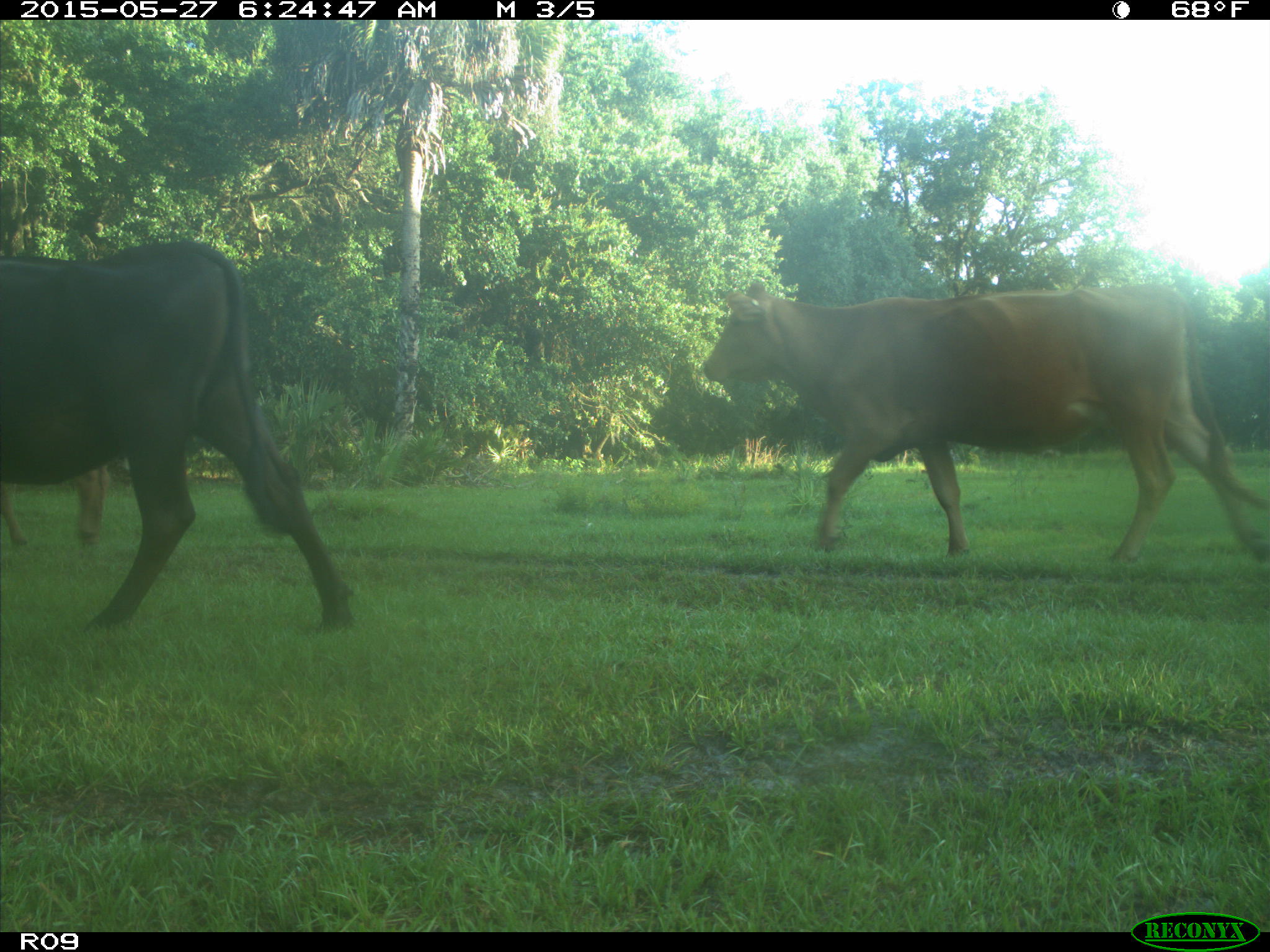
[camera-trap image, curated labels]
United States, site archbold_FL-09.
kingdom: Animalia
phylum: Chordata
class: Mammalia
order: Artiodactyla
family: Bovidae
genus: Bos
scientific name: Bos taurus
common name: domestic cow